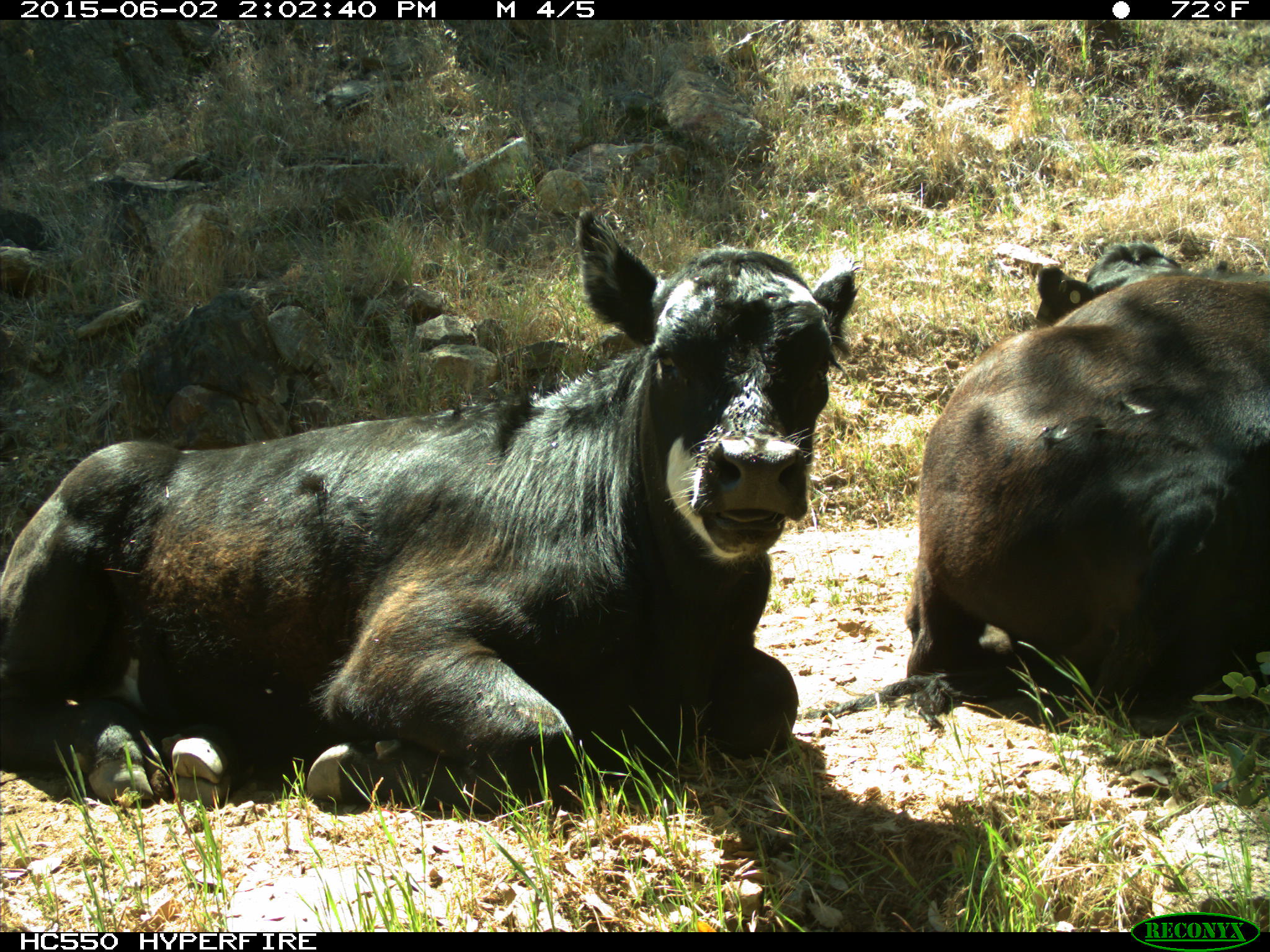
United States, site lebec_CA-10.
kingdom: Animalia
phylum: Chordata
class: Mammalia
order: Artiodactyla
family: Bovidae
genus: Bos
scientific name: Bos taurus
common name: domestic cow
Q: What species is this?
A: Bos taurus (domestic cow).